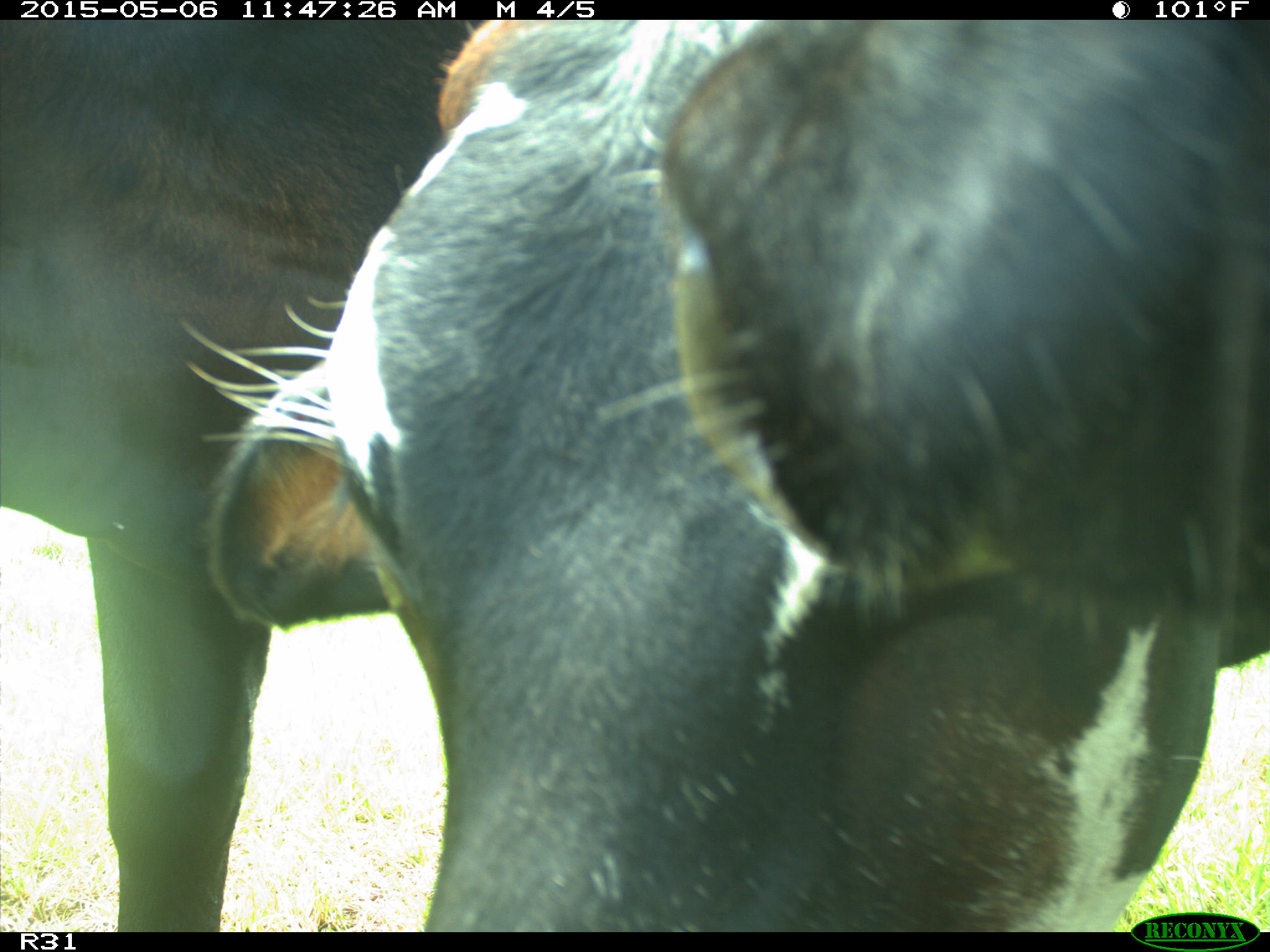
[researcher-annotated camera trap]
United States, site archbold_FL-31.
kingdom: Animalia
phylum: Chordata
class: Mammalia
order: Artiodactyla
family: Bovidae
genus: Bos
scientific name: Bos taurus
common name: domestic cow